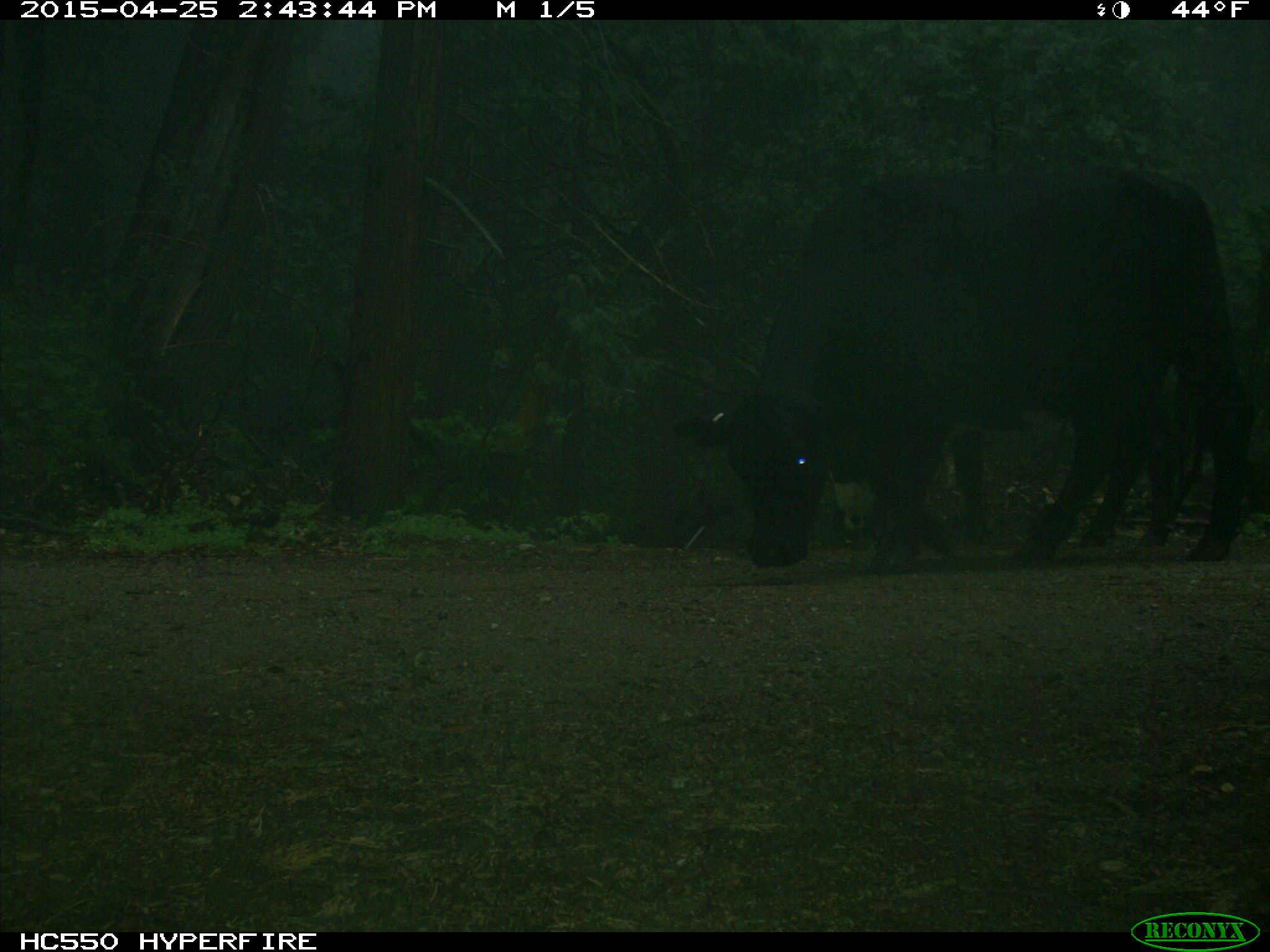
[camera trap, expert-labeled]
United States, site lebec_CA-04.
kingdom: Animalia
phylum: Chordata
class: Mammalia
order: Artiodactyla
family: Bovidae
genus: Bos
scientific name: Bos taurus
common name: domestic cow